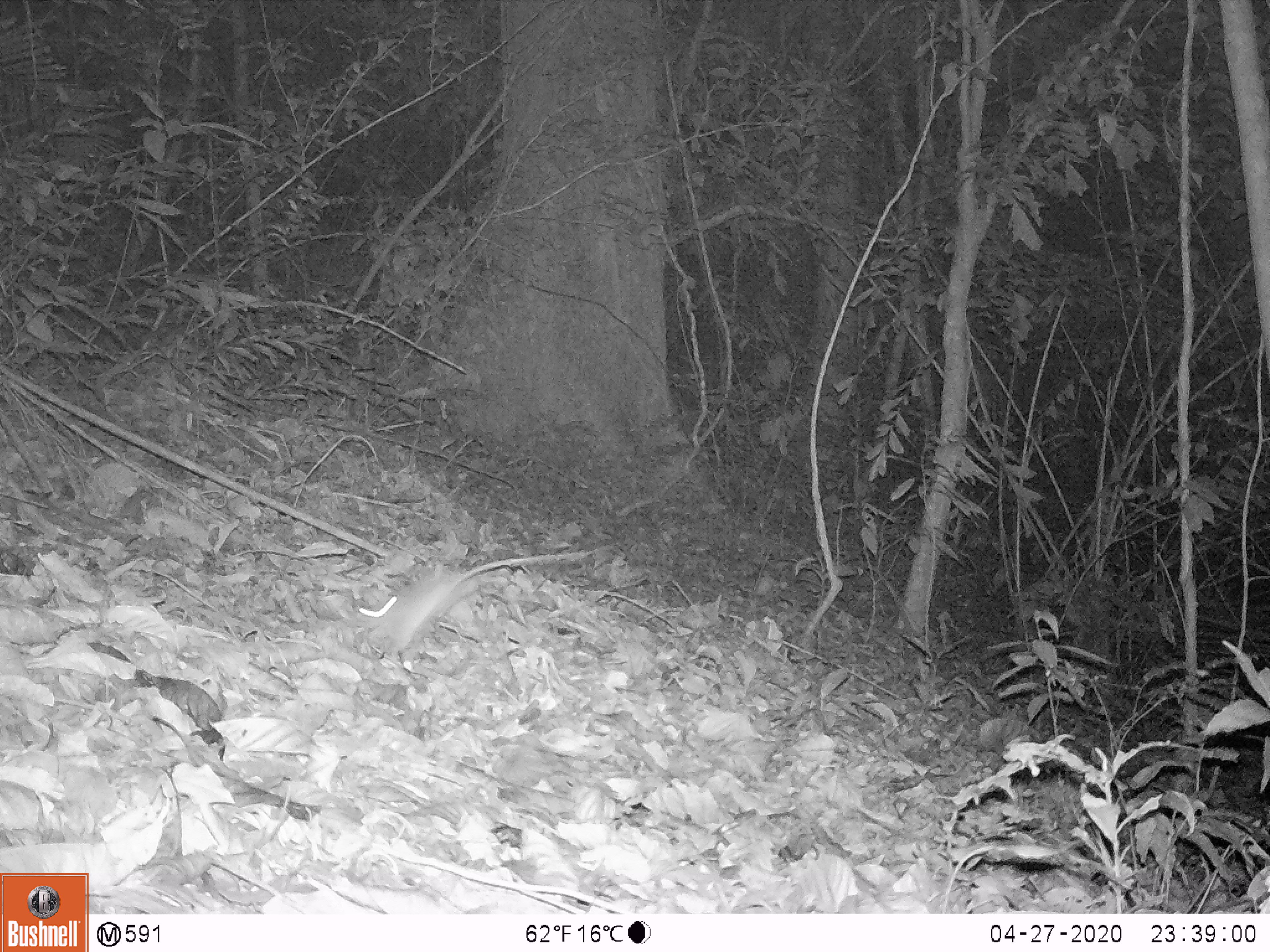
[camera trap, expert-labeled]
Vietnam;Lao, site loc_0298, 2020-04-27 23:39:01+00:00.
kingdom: Animalia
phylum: Chordata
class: Mammalia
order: Rodentia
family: Muridae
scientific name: Muridae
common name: old-world mice and rats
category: unidentified murid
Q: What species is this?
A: Unidentified murid (old-world mice and rats) (Muridae).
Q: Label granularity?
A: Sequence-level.